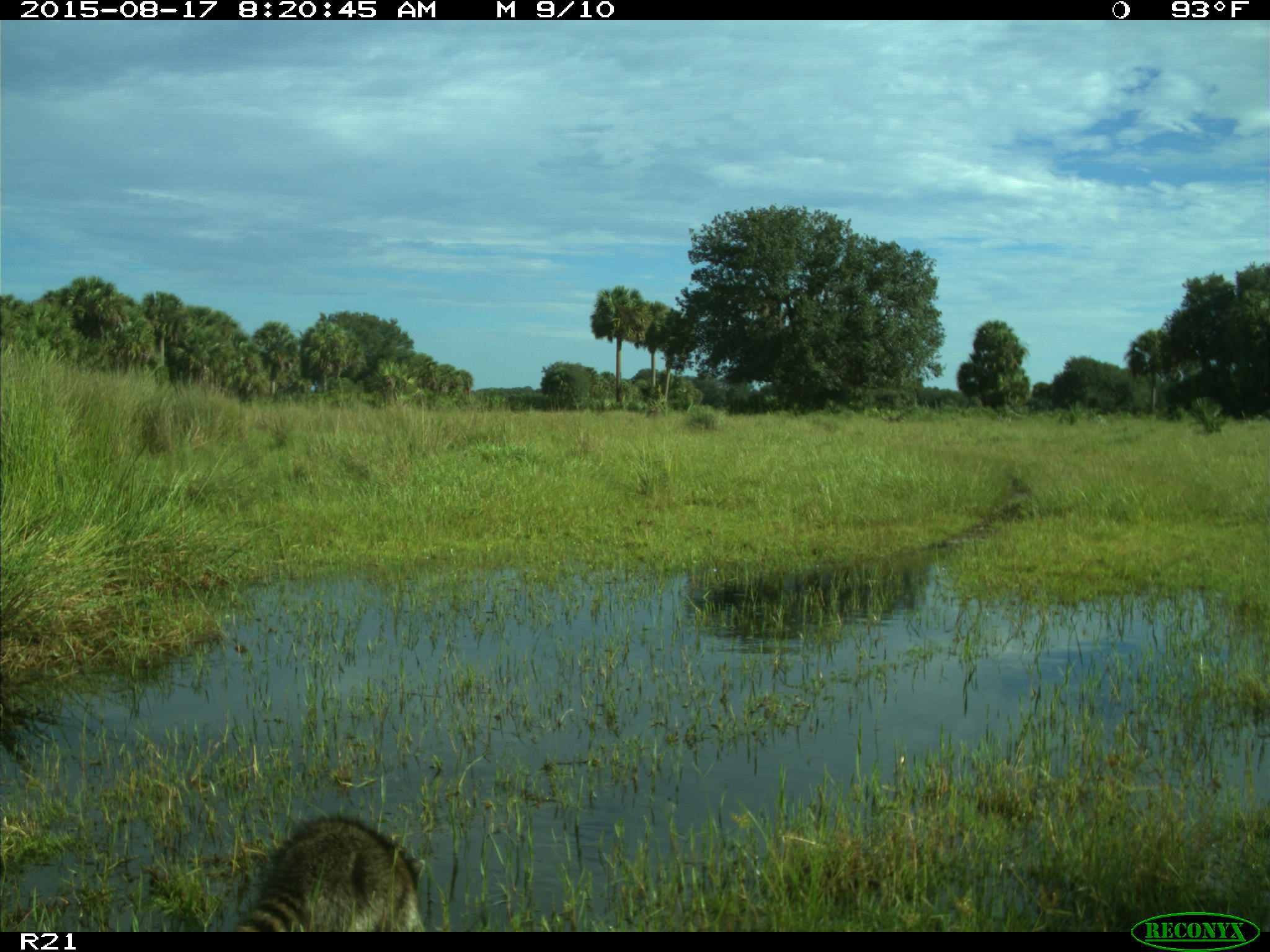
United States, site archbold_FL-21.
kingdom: Animalia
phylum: Chordata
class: Mammalia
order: Carnivora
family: Procyonidae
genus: Procyon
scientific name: Procyon lotor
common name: common raccoon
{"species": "Procyon lotor (common raccoon)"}